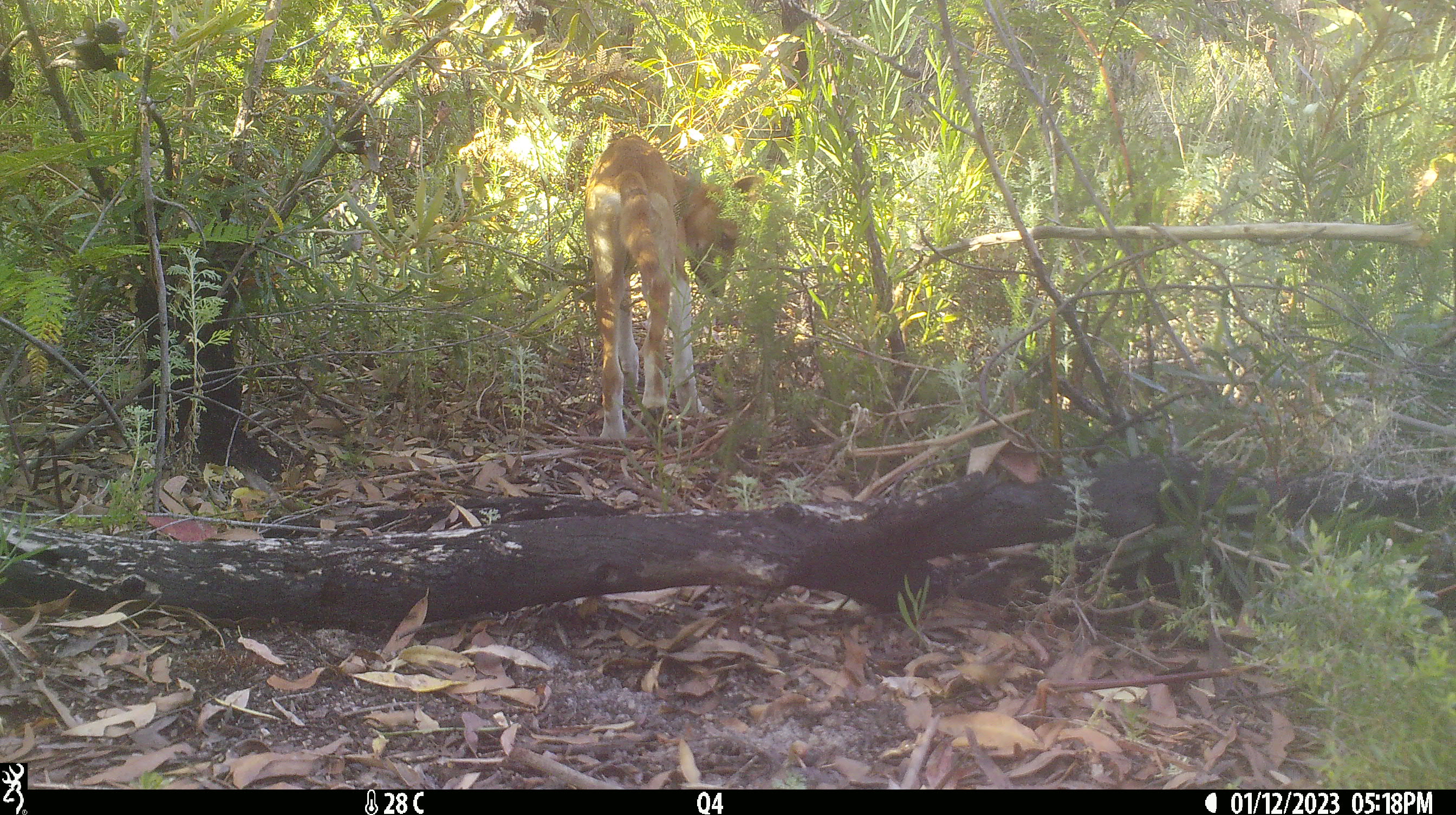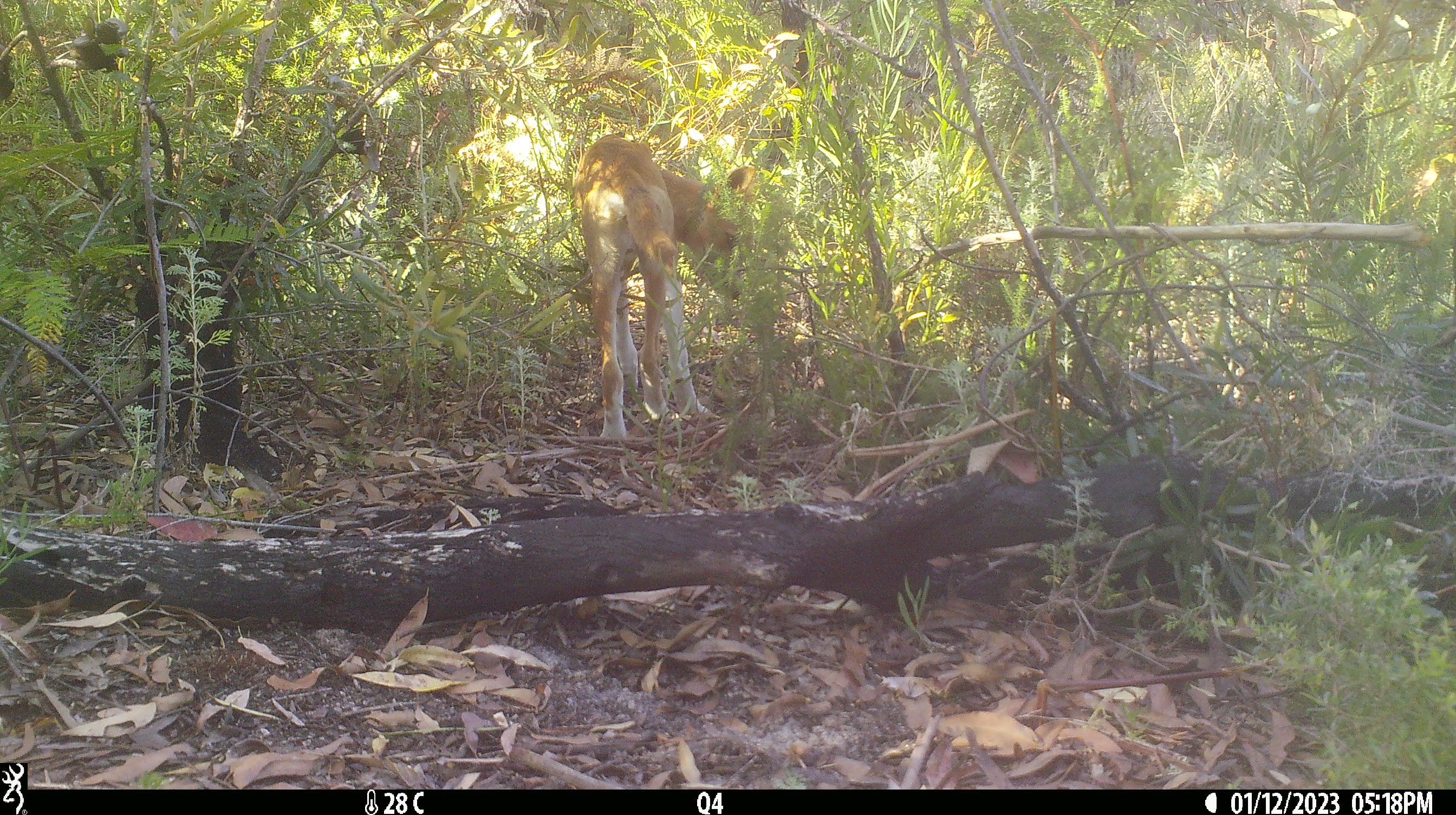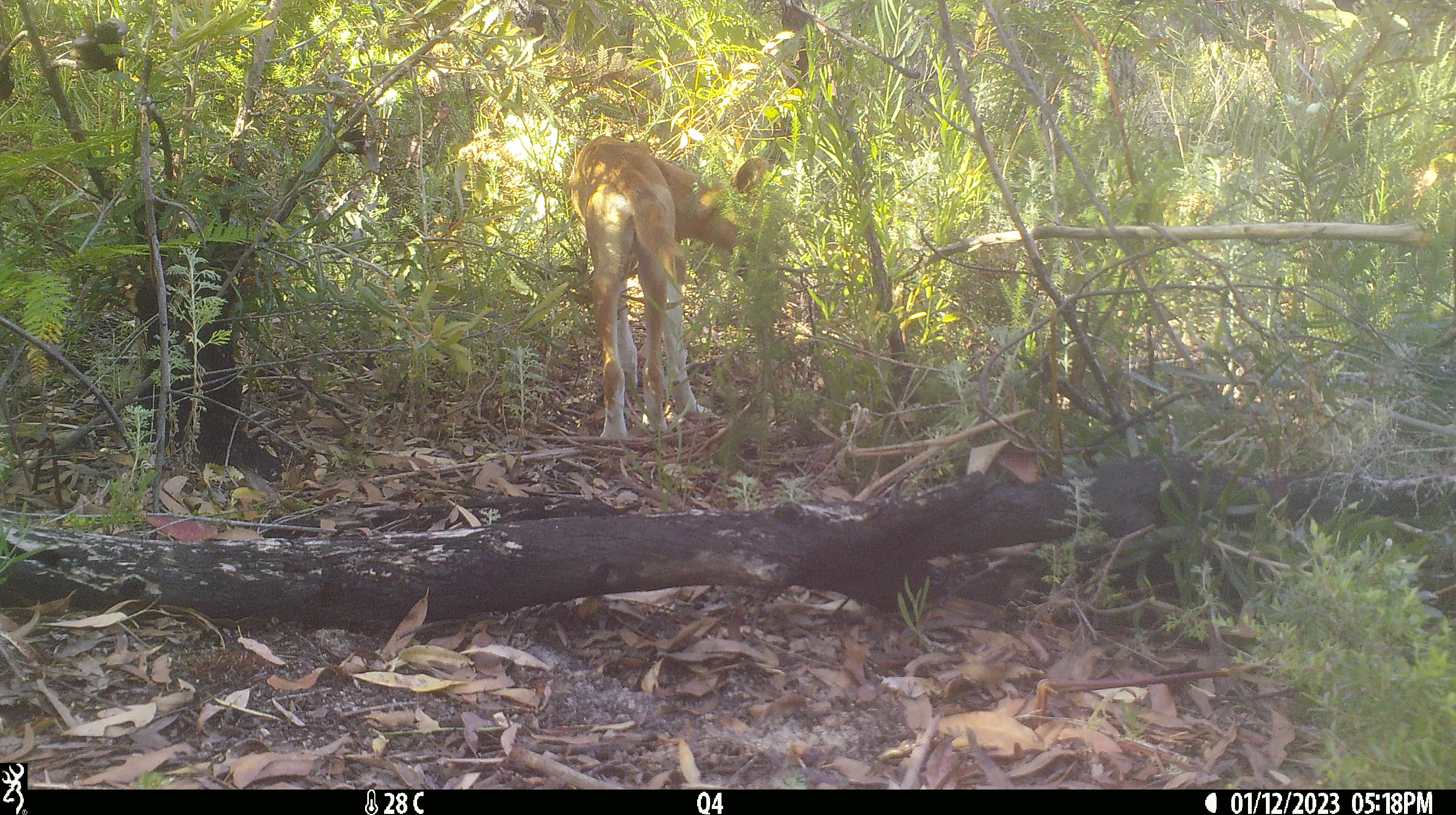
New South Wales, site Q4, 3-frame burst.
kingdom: Animalia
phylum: Chordata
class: Mammalia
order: Carnivora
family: Canidae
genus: Canis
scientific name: Canis familiaris dingo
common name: dingo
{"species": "dingo (Canis familiaris dingo)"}